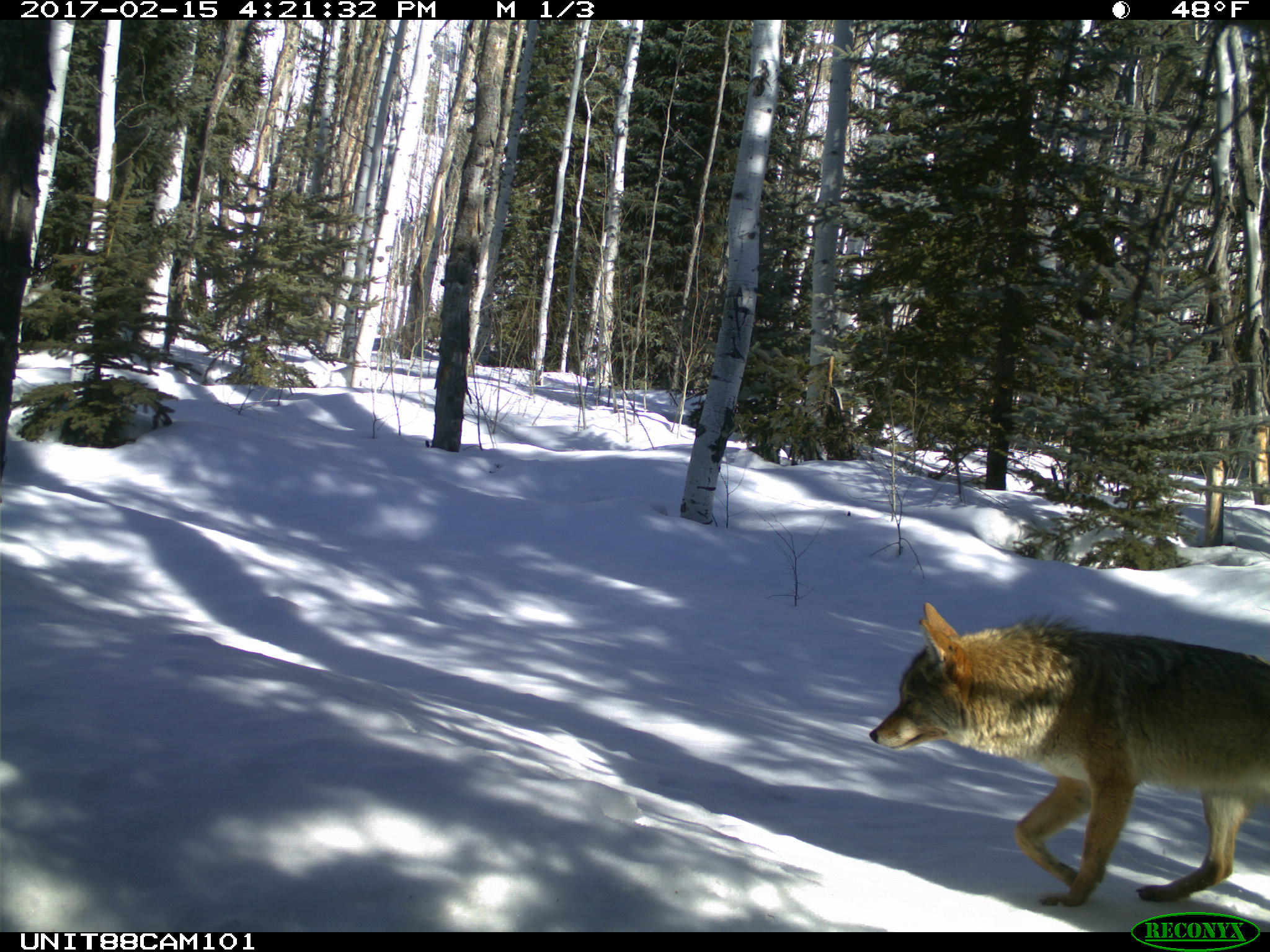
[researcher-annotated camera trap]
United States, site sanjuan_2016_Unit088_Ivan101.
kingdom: Animalia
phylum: Chordata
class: Mammalia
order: Carnivora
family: Canidae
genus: Canis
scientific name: Canis latrans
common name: coyote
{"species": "Canis latrans (coyote)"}